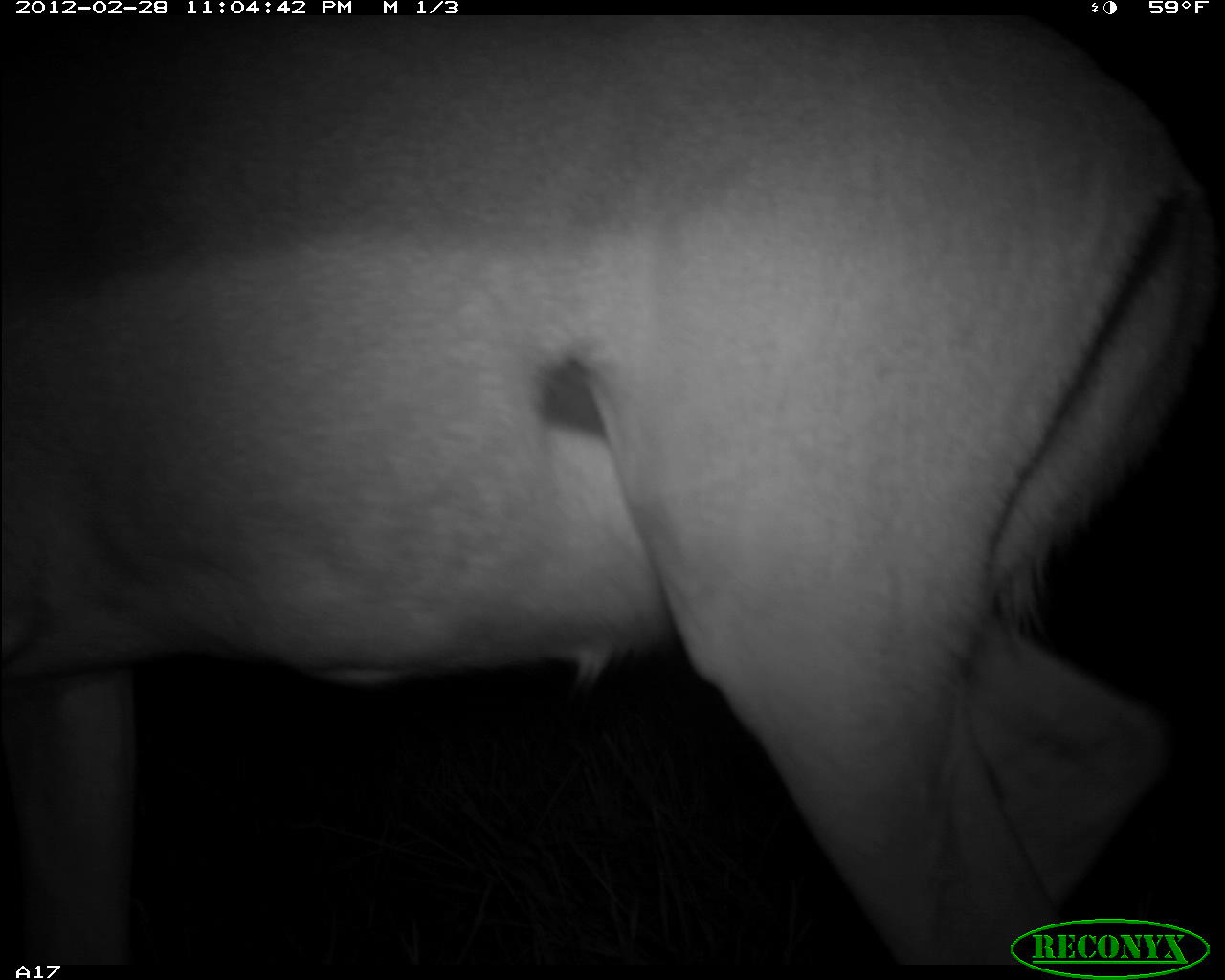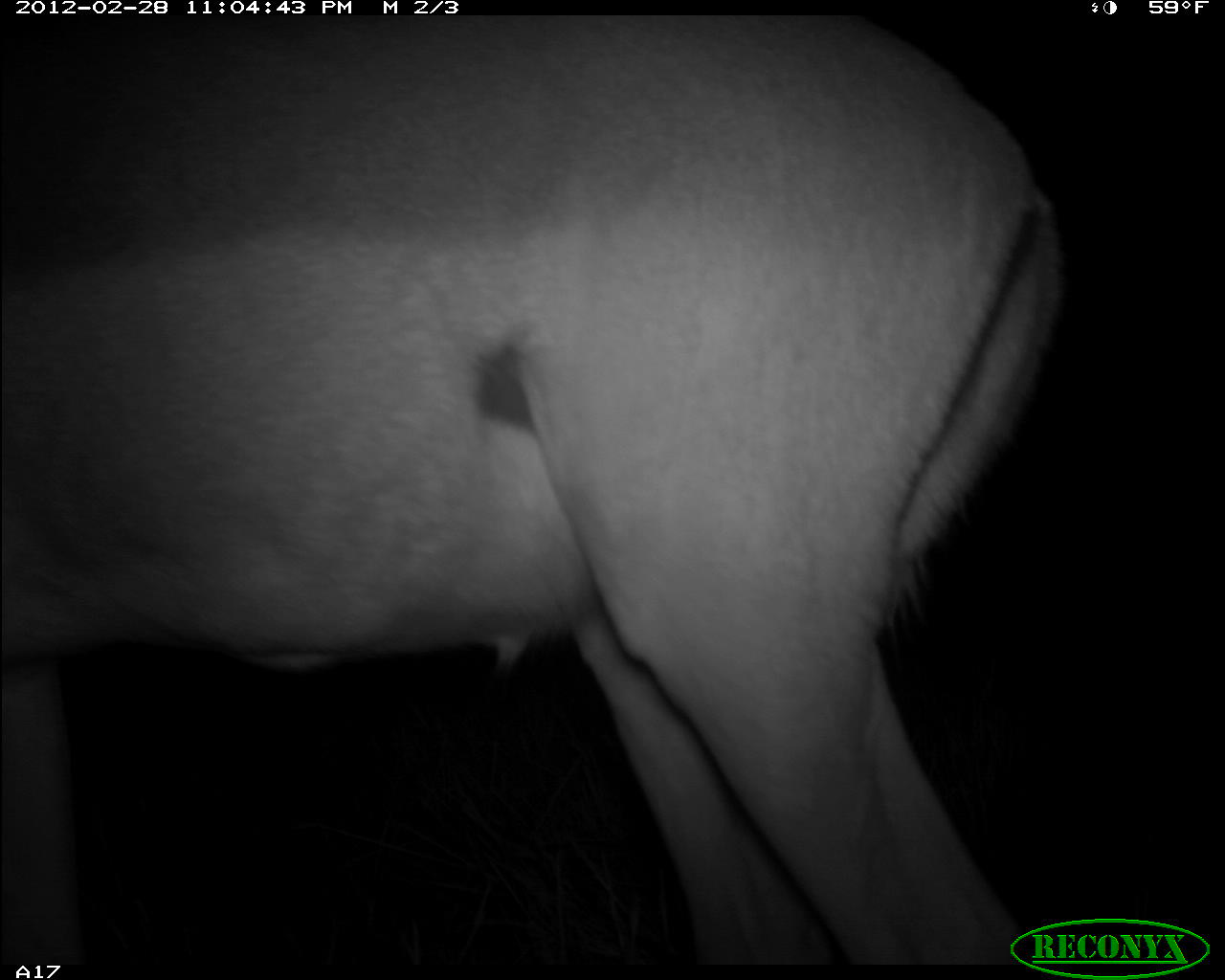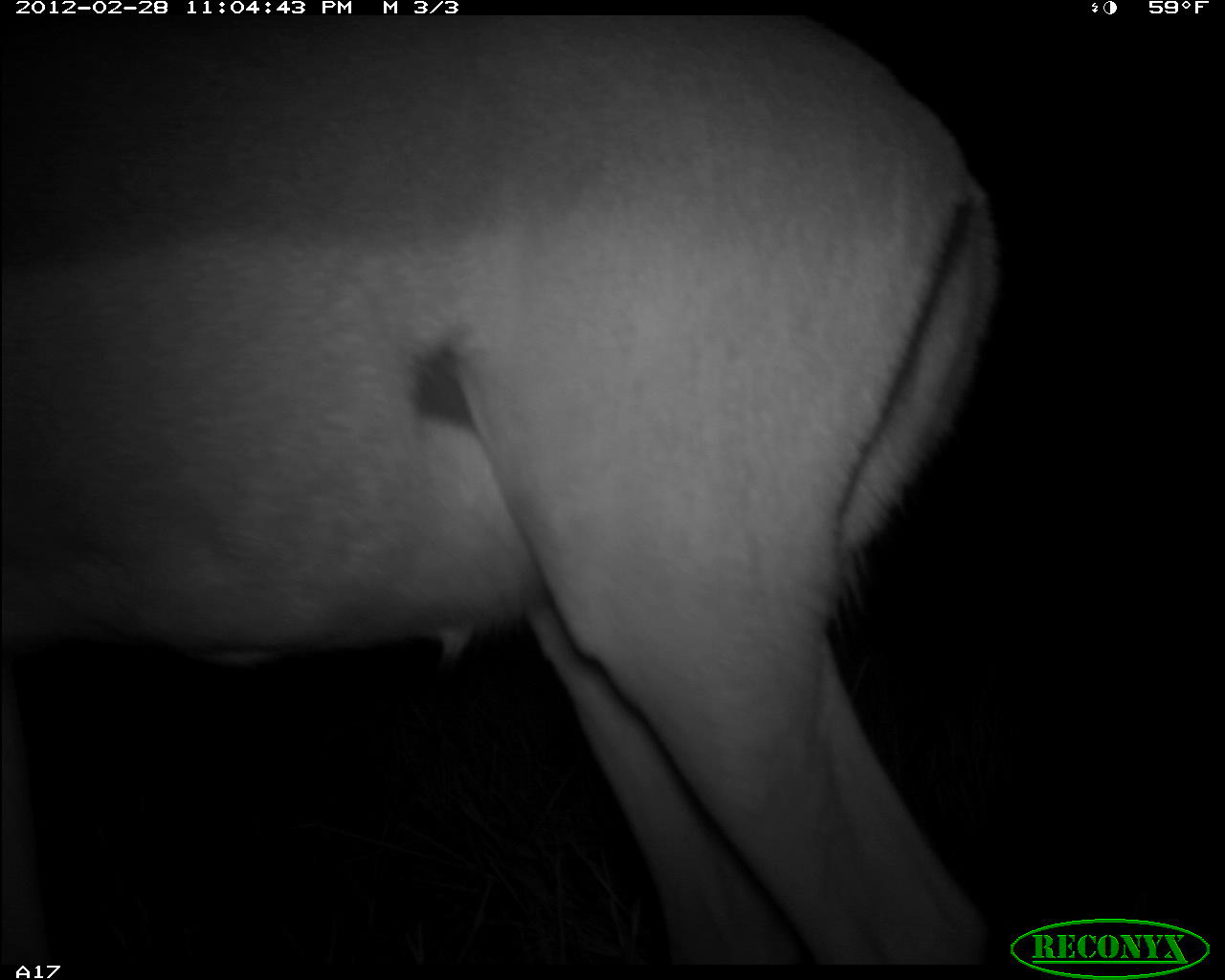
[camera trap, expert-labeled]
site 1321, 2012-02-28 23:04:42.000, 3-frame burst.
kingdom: Animalia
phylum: Chordata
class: Mammalia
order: Artiodactyla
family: Bovidae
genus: Aepyceros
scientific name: Aepyceros melampus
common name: impala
Aepyceros melampus (impala), count 1.